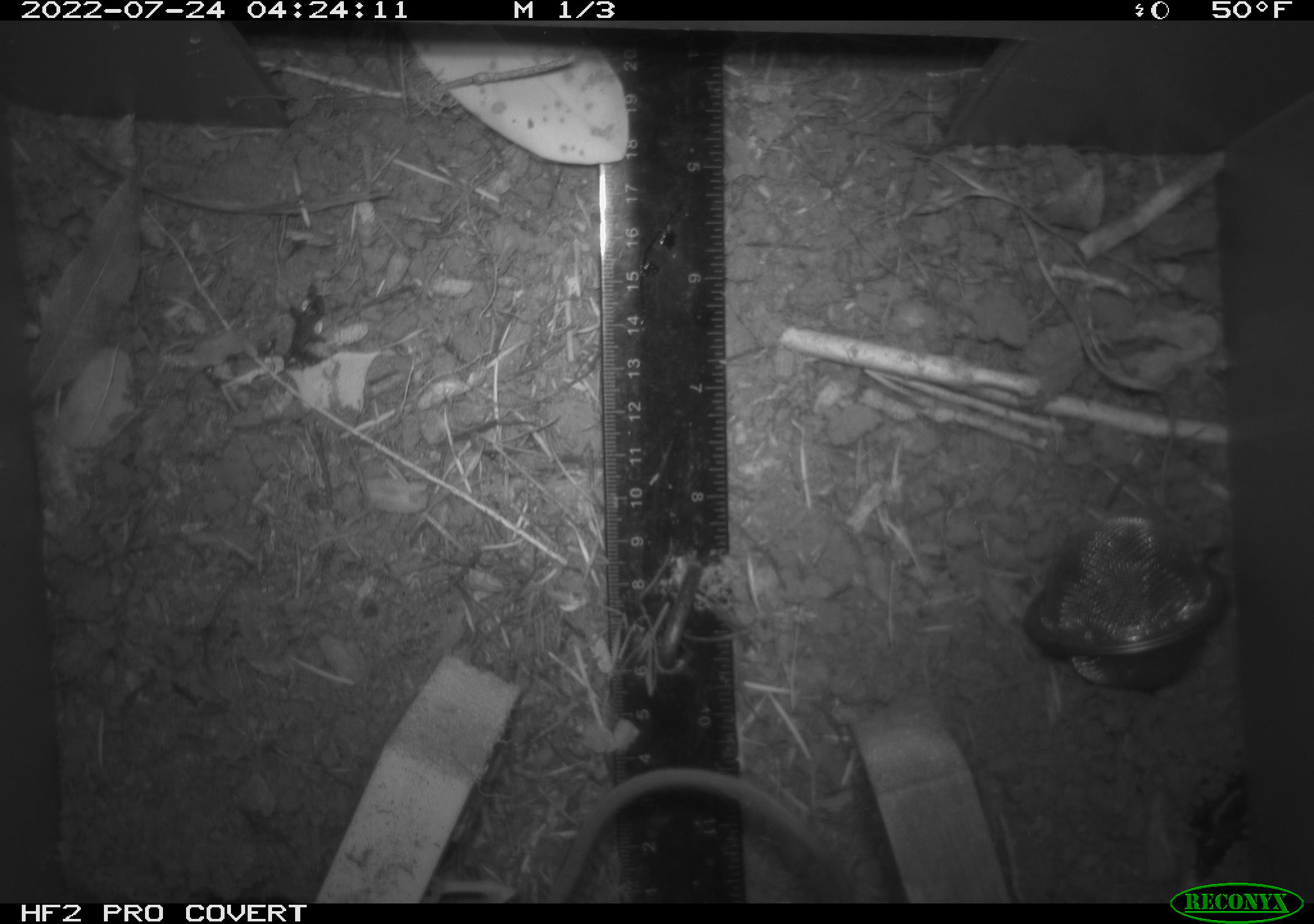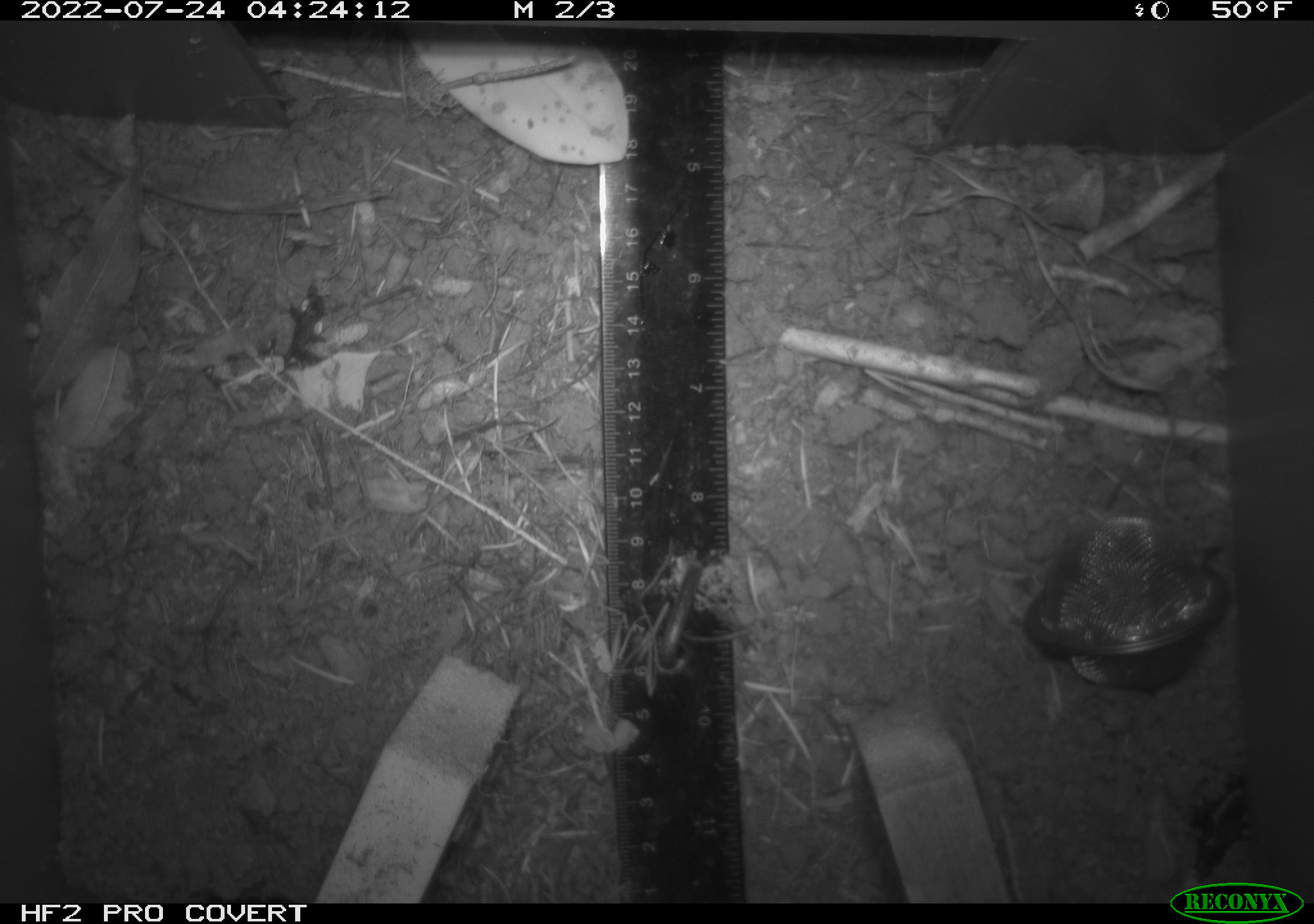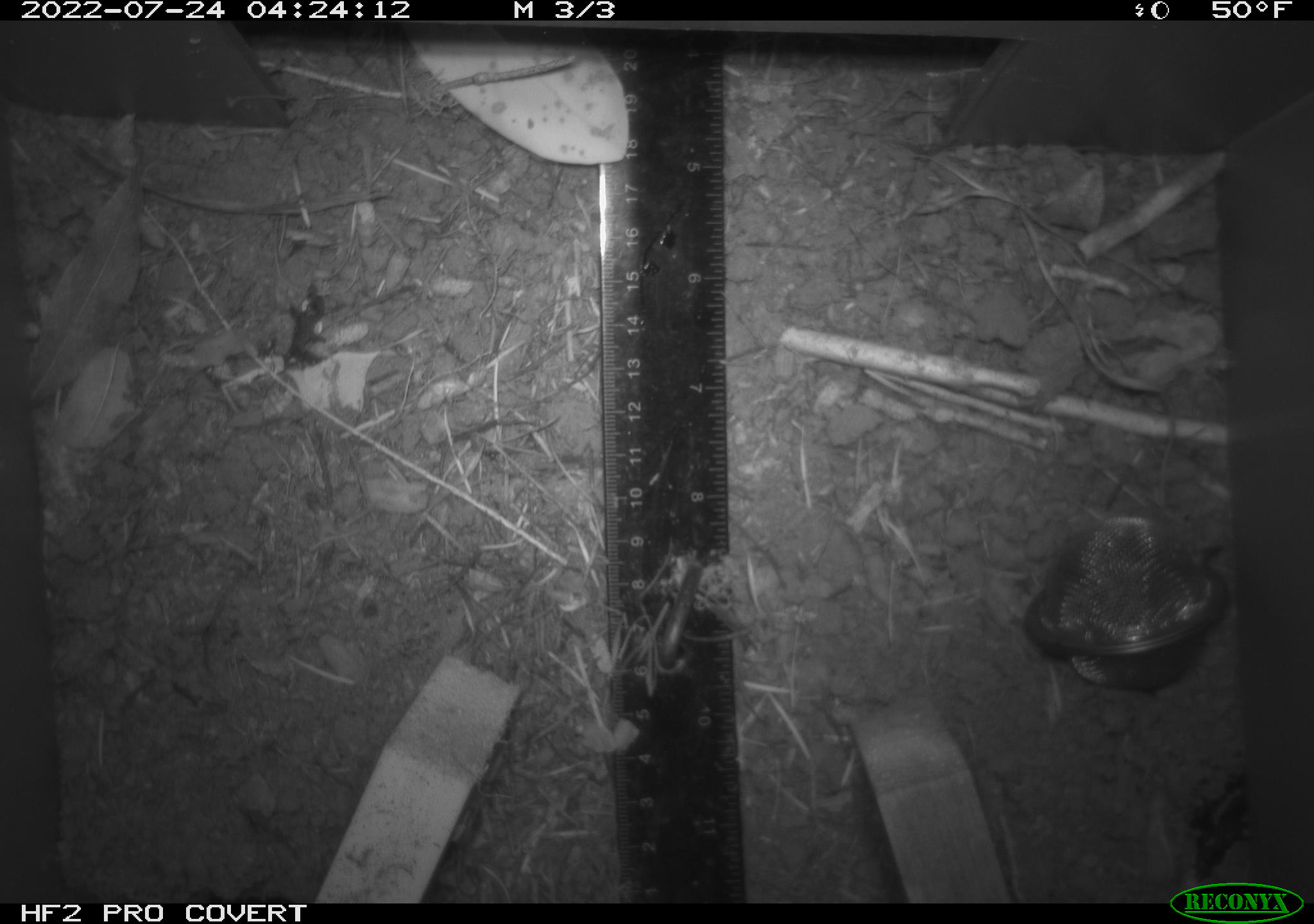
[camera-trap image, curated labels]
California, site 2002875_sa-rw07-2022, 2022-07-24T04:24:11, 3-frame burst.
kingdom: Animalia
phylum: Chordata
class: Mammalia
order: Rodentia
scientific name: Rodentia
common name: mouse species